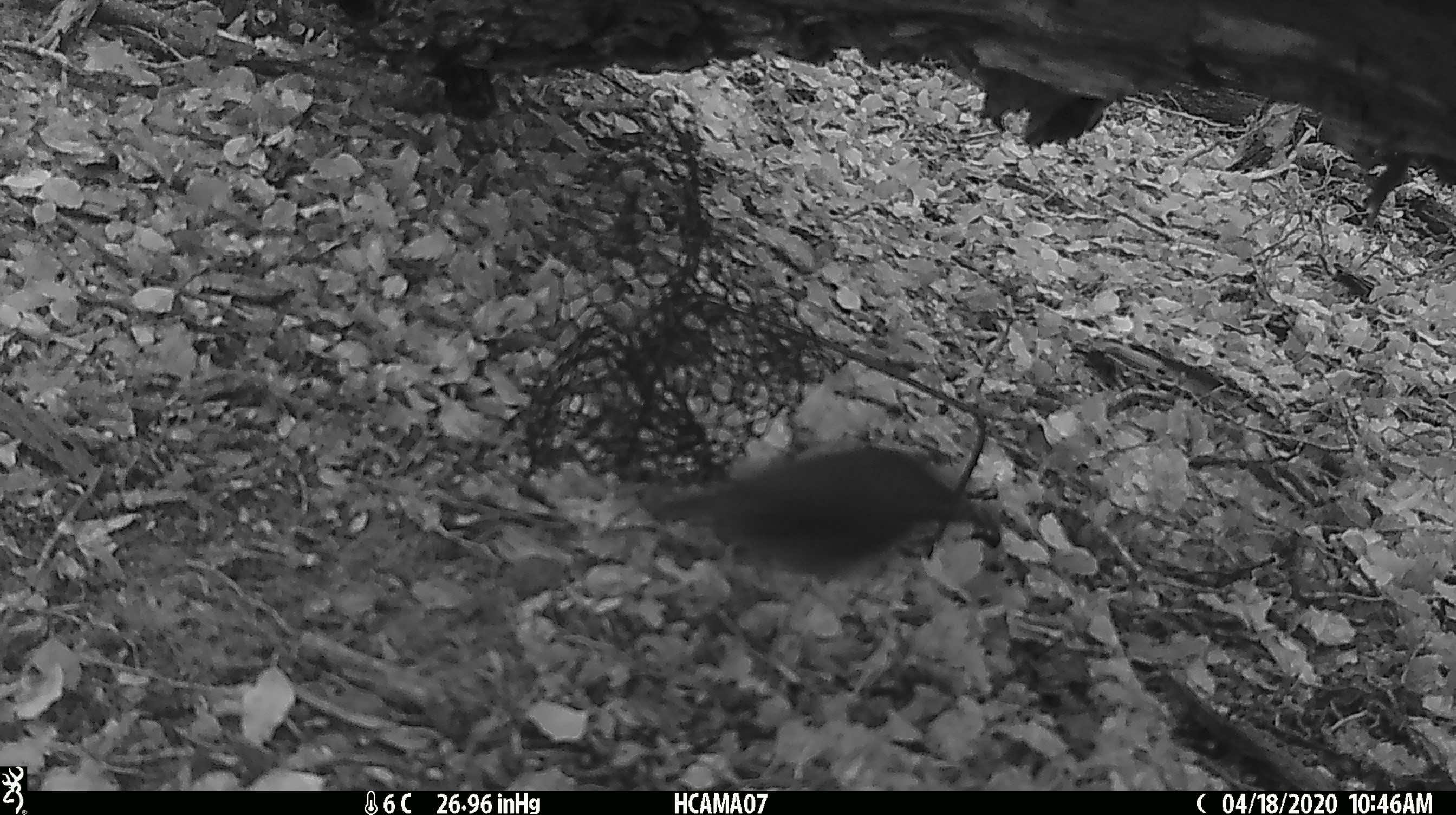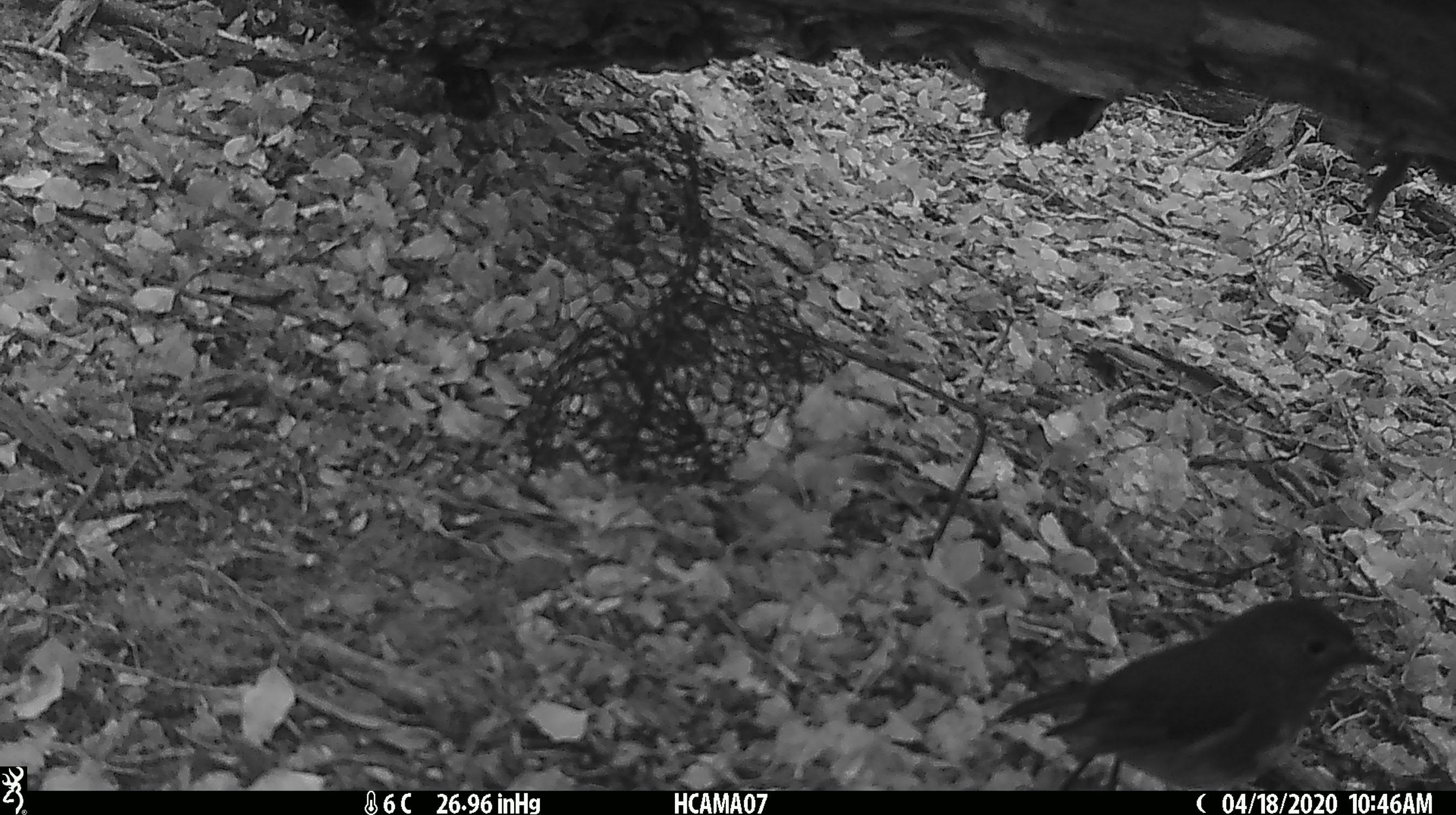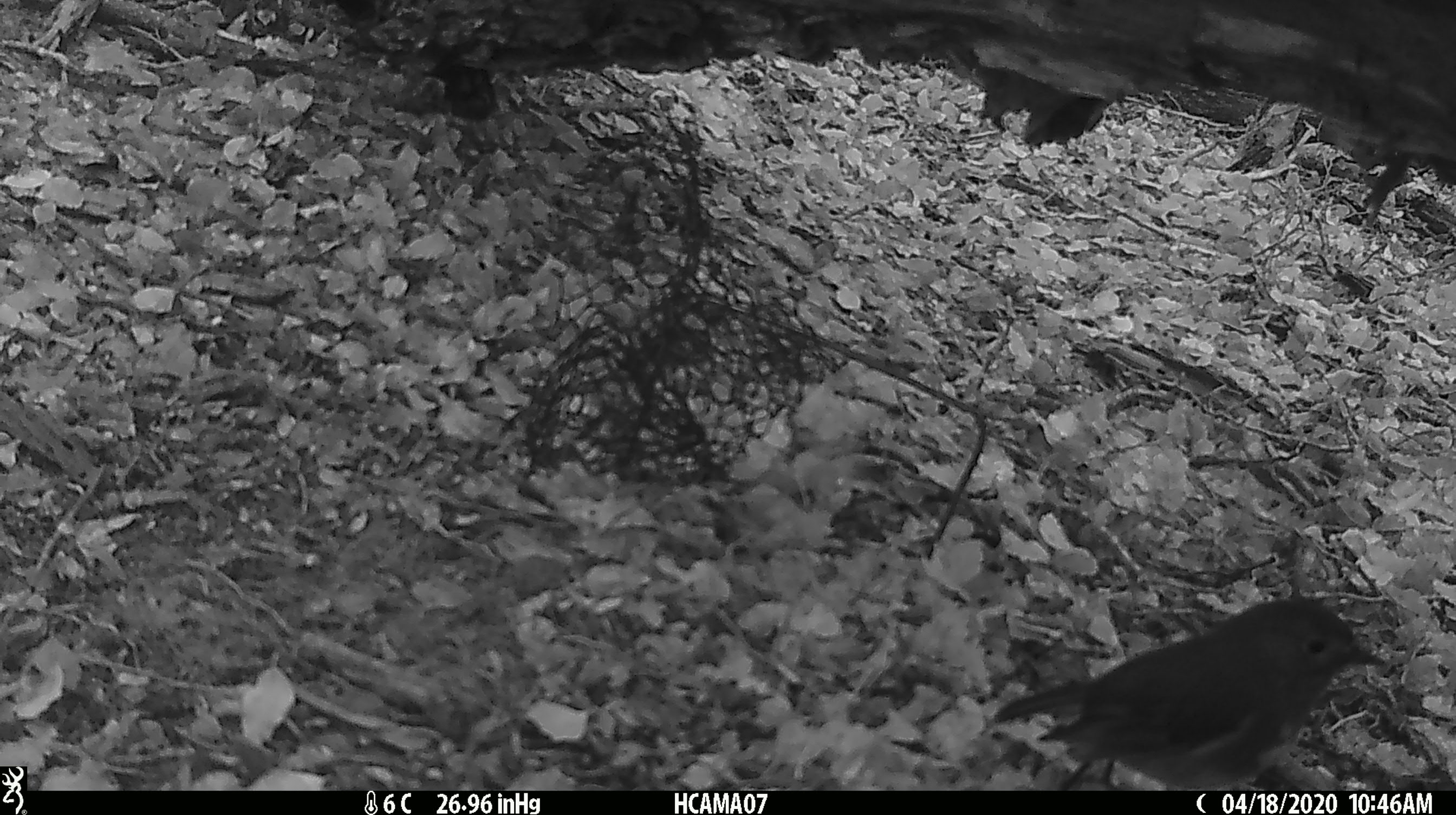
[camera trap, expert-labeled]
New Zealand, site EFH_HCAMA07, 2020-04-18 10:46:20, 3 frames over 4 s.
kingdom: Animalia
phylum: Chordata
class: Aves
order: Passeriformes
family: Petroicidae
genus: Petroica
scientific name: Petroica australis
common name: new zealand robin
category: robin